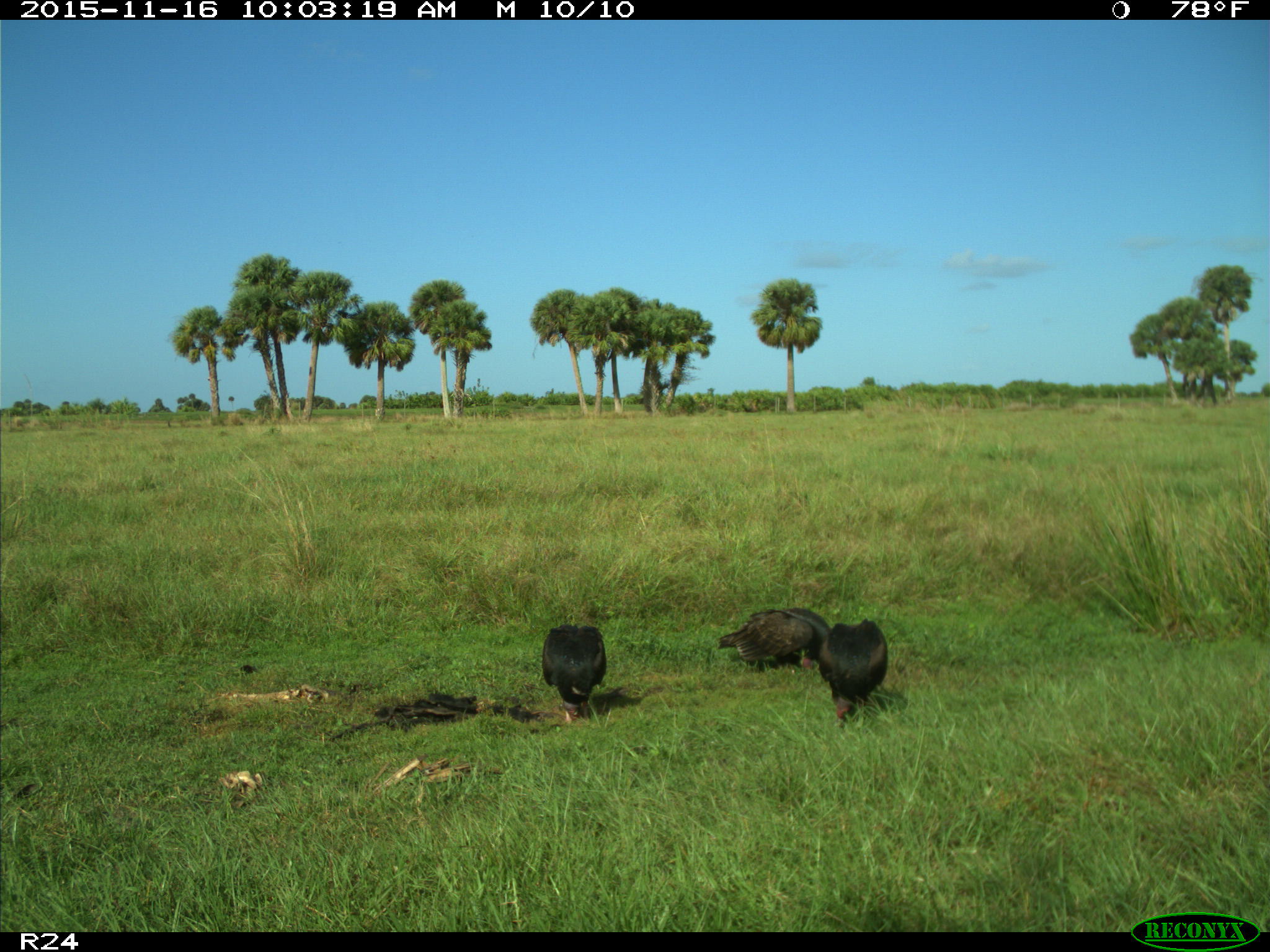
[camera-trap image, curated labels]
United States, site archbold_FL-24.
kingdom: Animalia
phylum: Chordata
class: Aves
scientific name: Aves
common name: birds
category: unidentified bird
Unidentified bird (birds) (Aves).